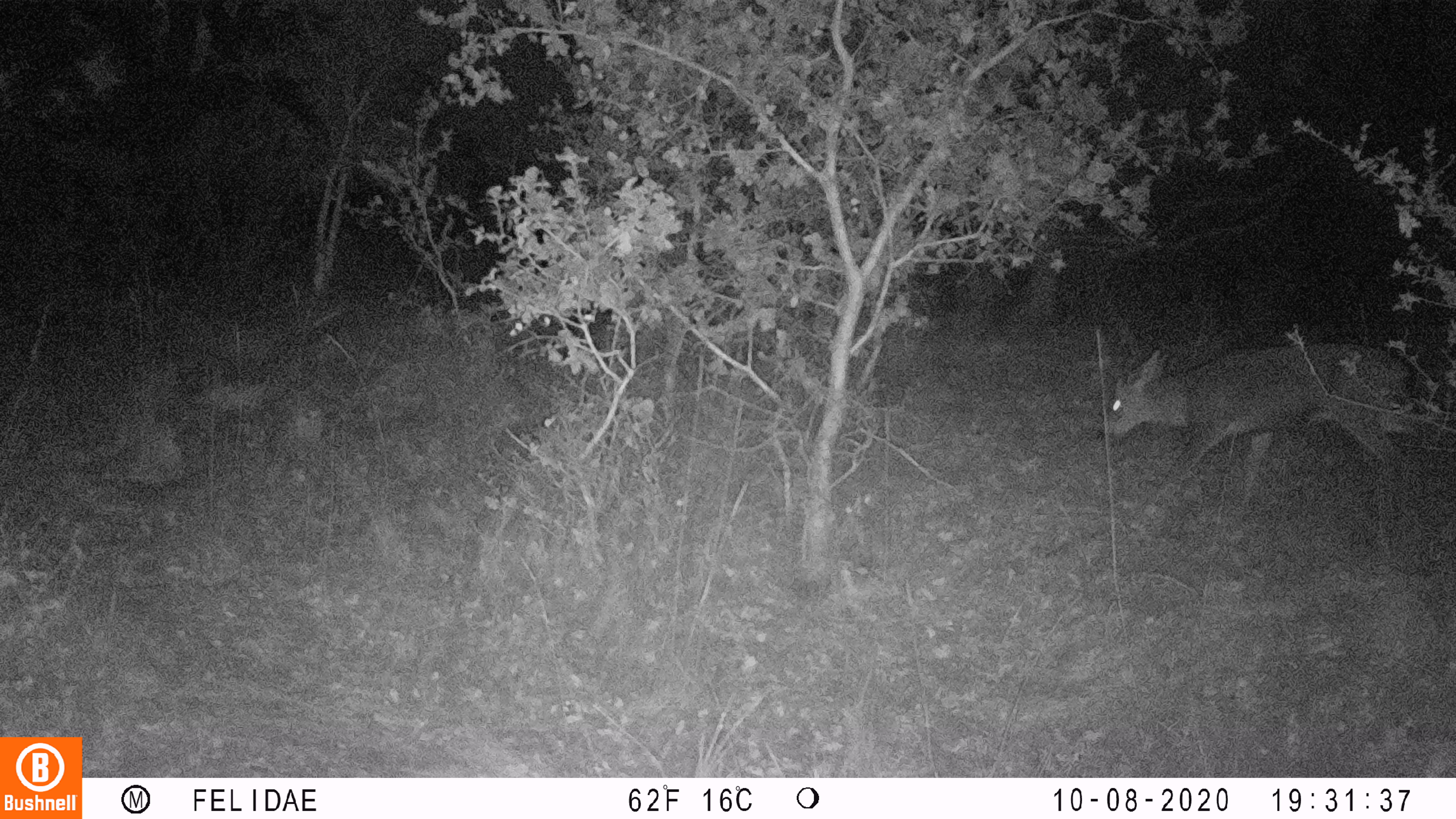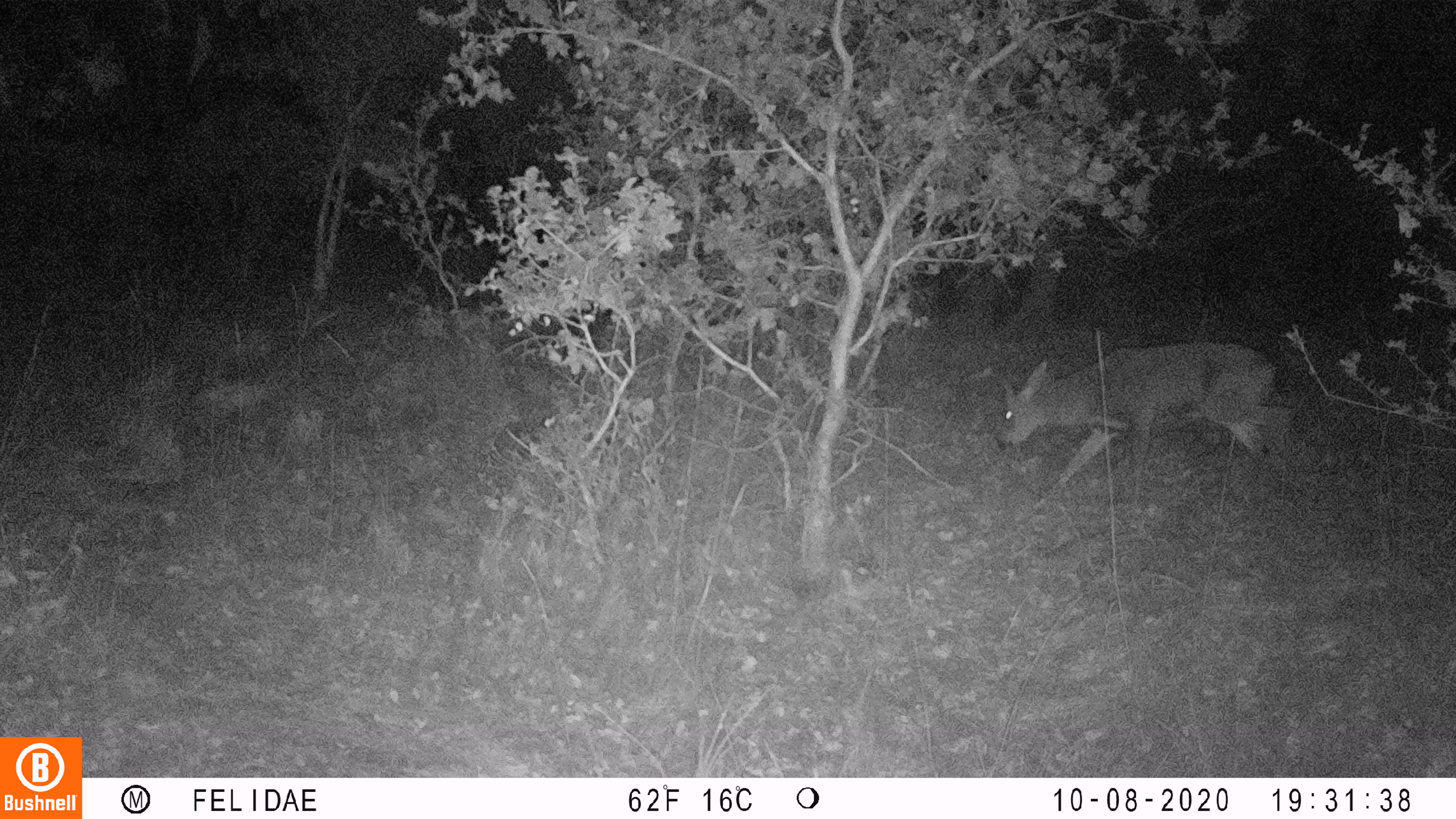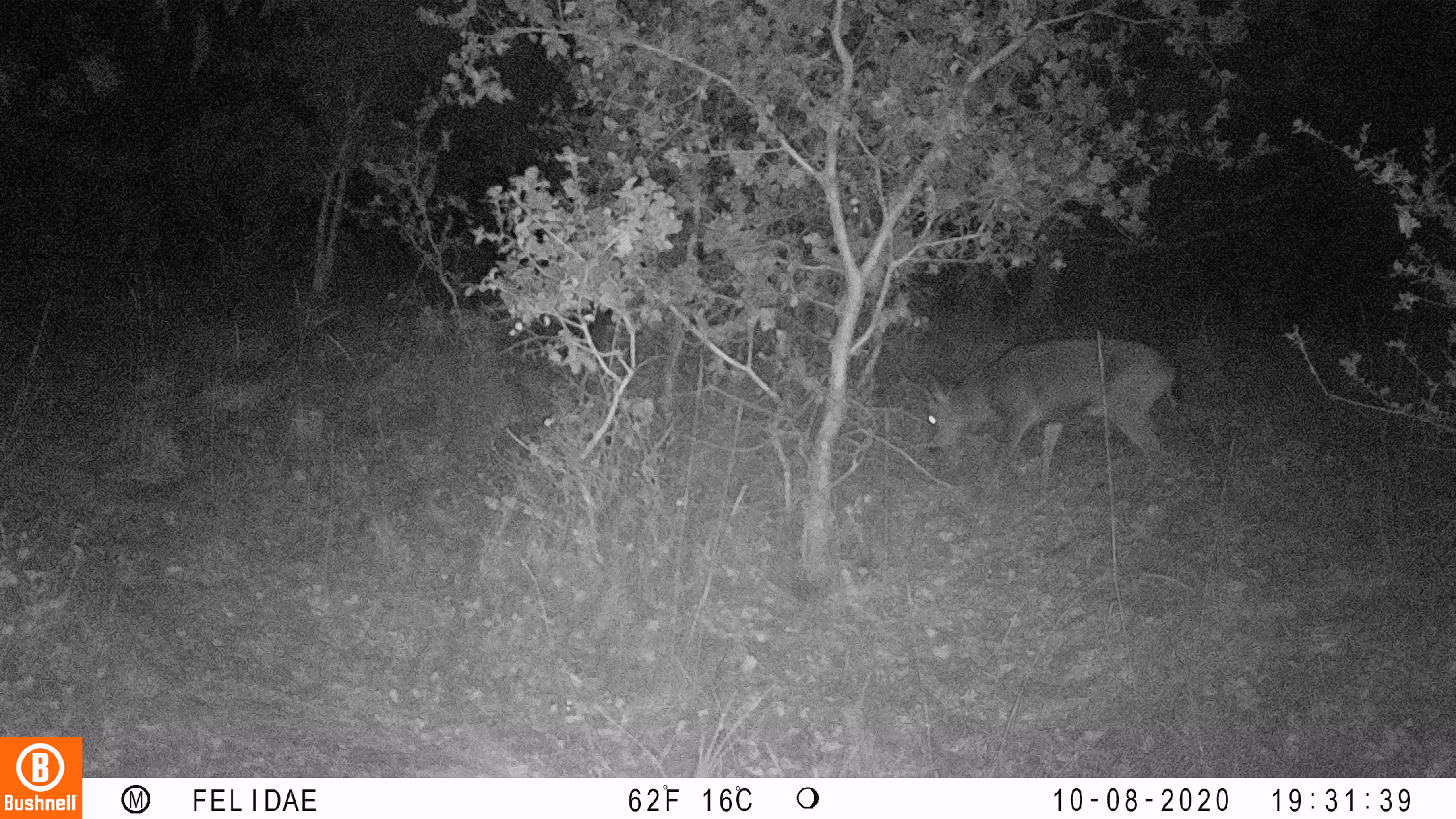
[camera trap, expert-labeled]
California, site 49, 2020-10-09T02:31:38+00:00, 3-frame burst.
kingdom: Animalia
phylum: Chordata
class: Mammalia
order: Artiodactyla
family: Cervidae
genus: Odocoileus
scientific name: Odocoileus hemionus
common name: mule deer